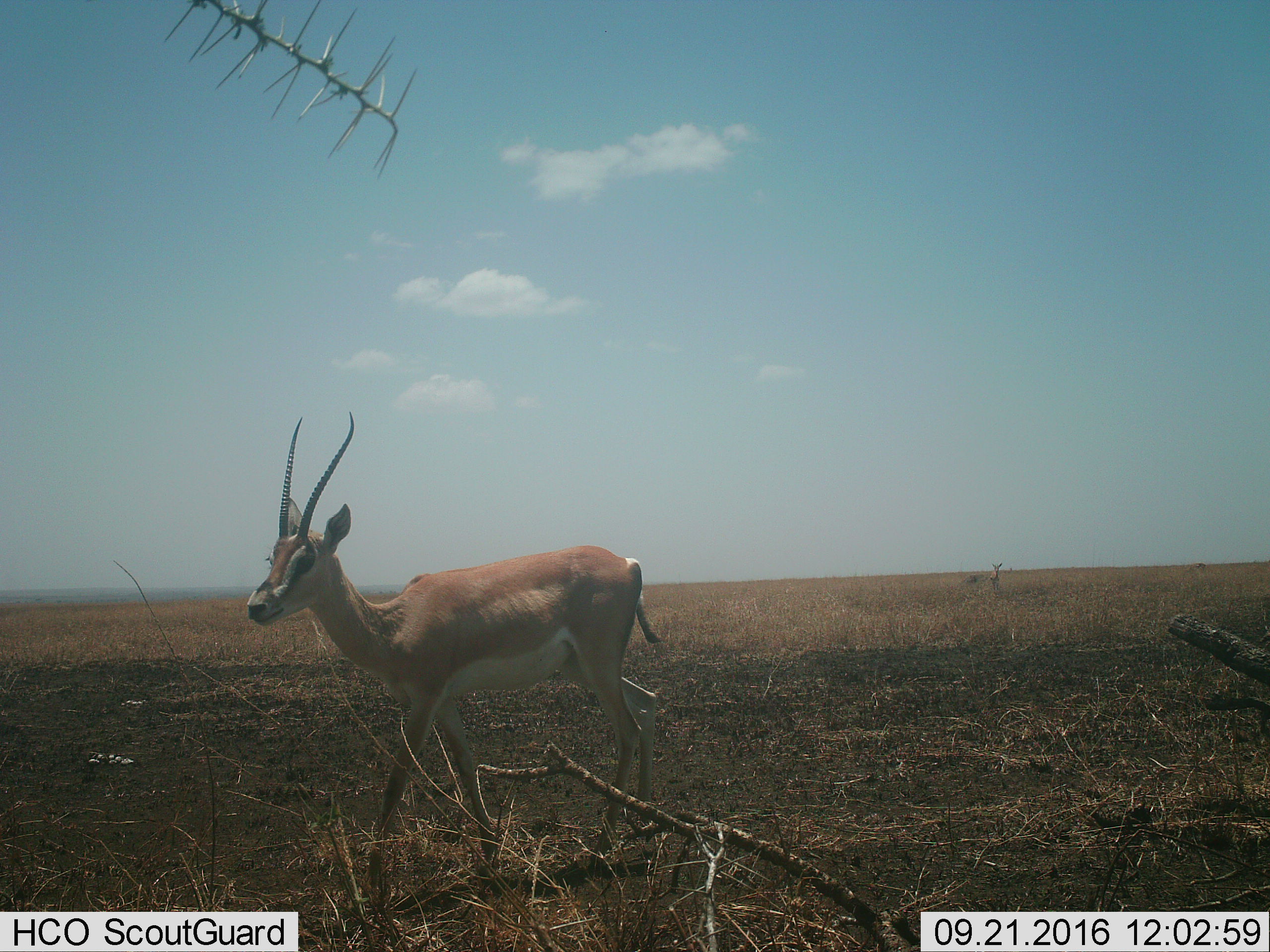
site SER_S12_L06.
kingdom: Animalia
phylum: Chordata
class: Mammalia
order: Artiodactyla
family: Bovidae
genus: Nanger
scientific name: Nanger granti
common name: grant's gazelle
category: gazellegrants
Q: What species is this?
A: Gazellegrants (grant's gazelle) (Nanger granti).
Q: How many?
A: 2.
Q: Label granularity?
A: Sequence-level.